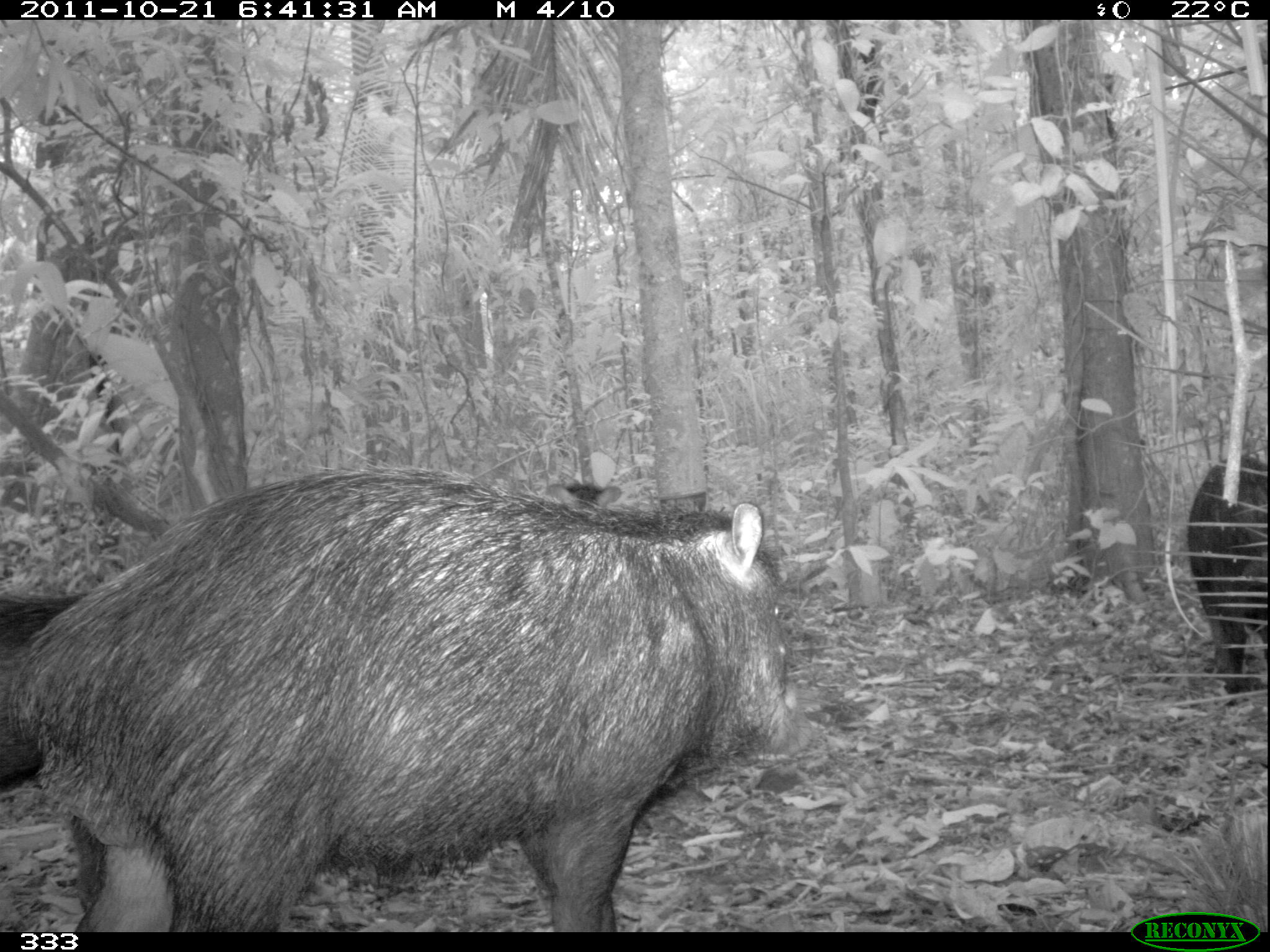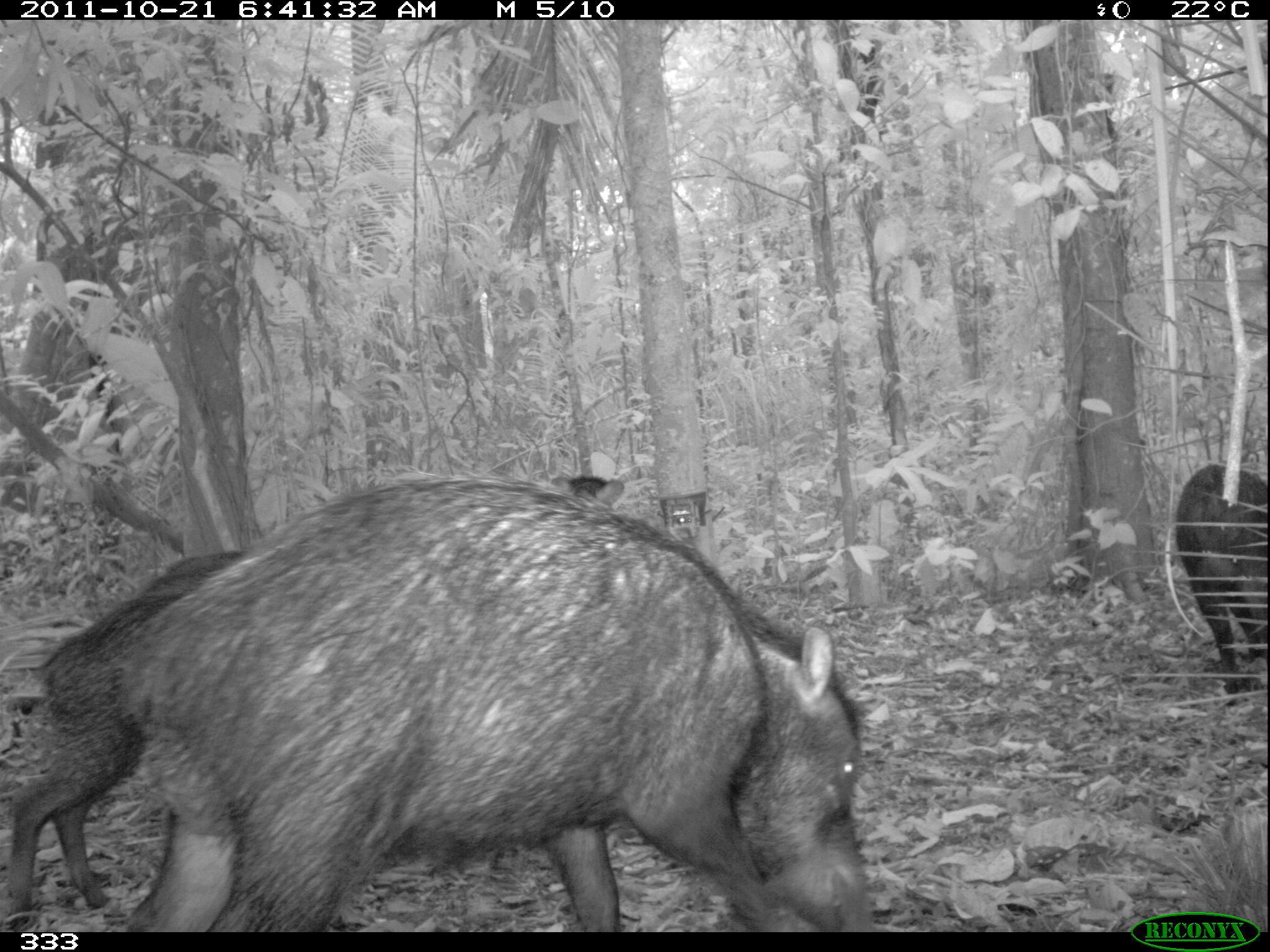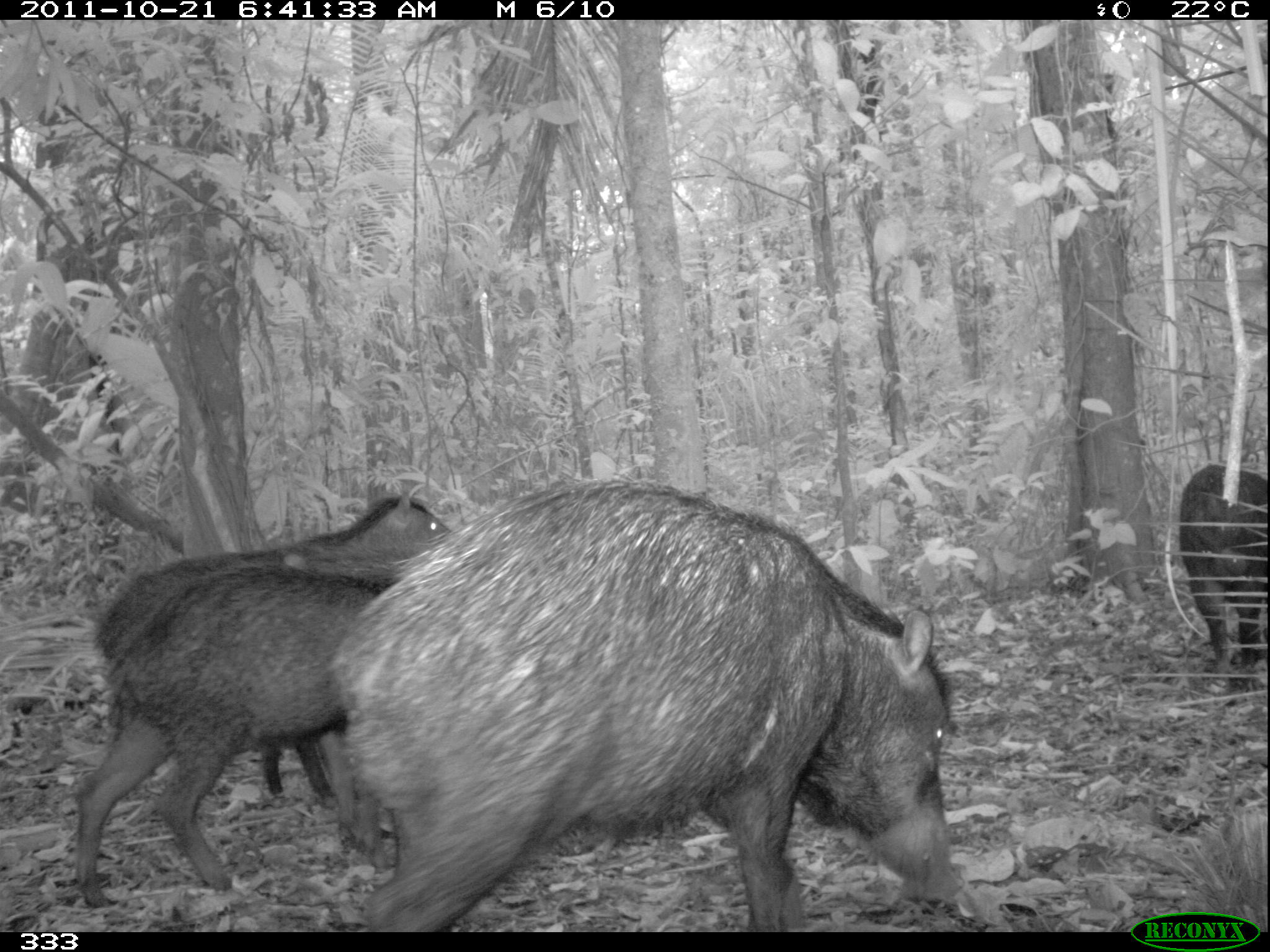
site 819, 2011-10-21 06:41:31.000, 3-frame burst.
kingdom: Animalia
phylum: Chordata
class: Mammalia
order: Artiodactyla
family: Tayassuidae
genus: Tayassu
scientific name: Tayassu pecari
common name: white-lipped peccary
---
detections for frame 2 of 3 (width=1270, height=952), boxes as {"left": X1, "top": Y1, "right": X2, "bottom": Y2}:
tayassu pecari: {"left": 116, "top": 476, "right": 876, "bottom": 932}; {"left": 4, "top": 546, "right": 247, "bottom": 919}; {"left": 1173, "top": 462, "right": 1266, "bottom": 692}; {"left": 550, "top": 474, "right": 624, "bottom": 507}